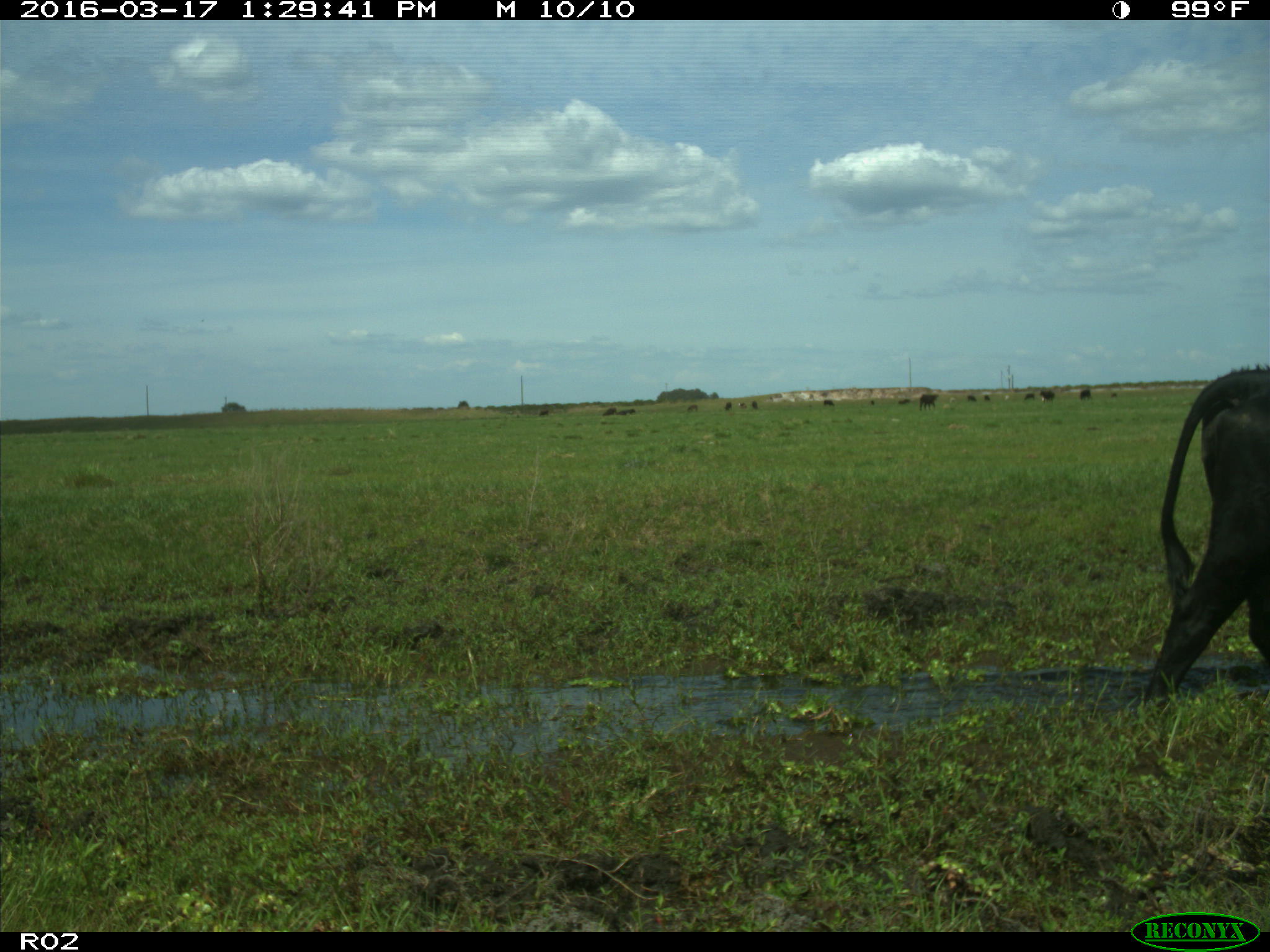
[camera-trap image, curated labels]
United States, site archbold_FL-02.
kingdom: Animalia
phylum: Chordata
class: Mammalia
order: Artiodactyla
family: Bovidae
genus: Bos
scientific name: Bos taurus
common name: domestic cow